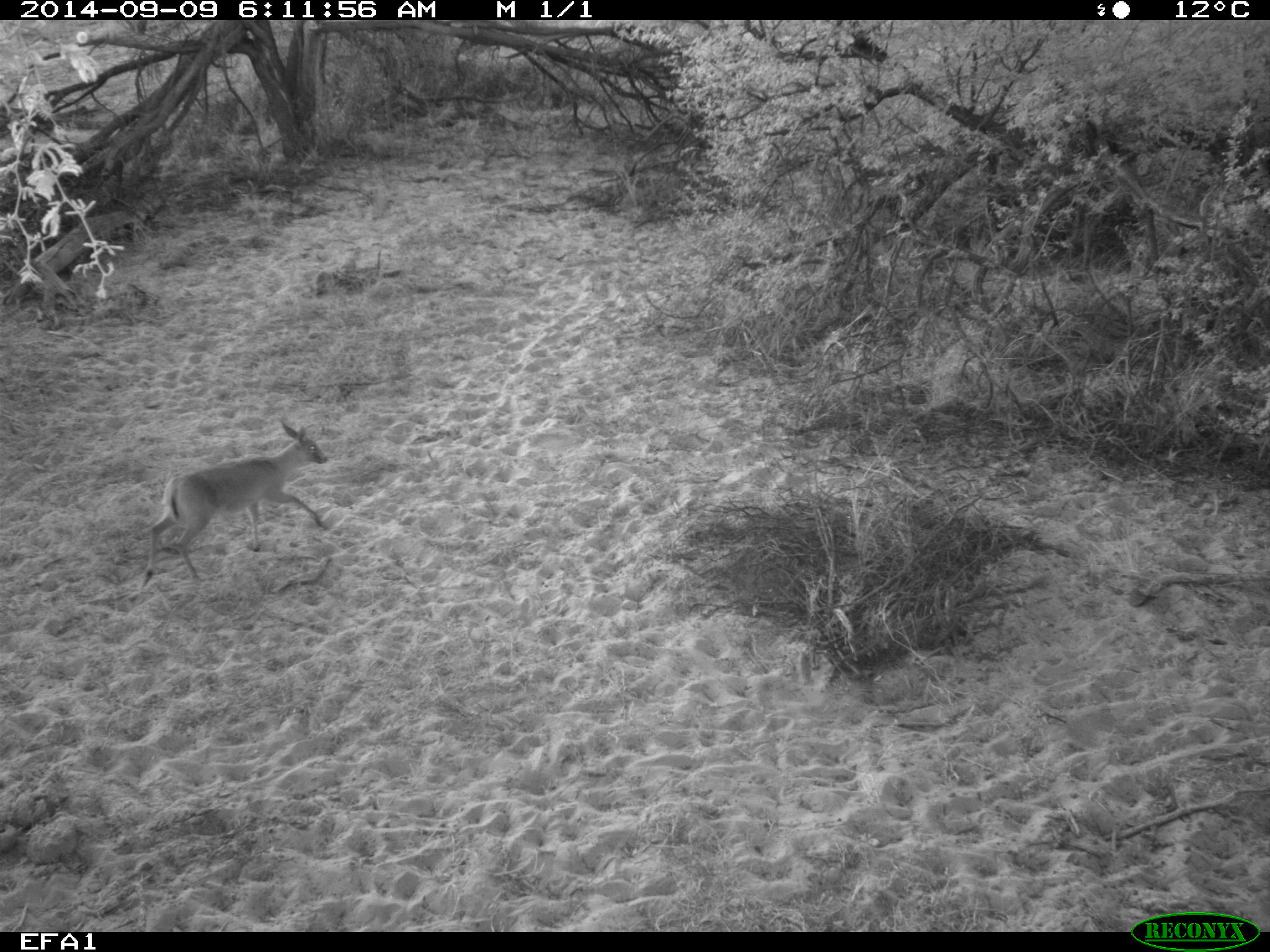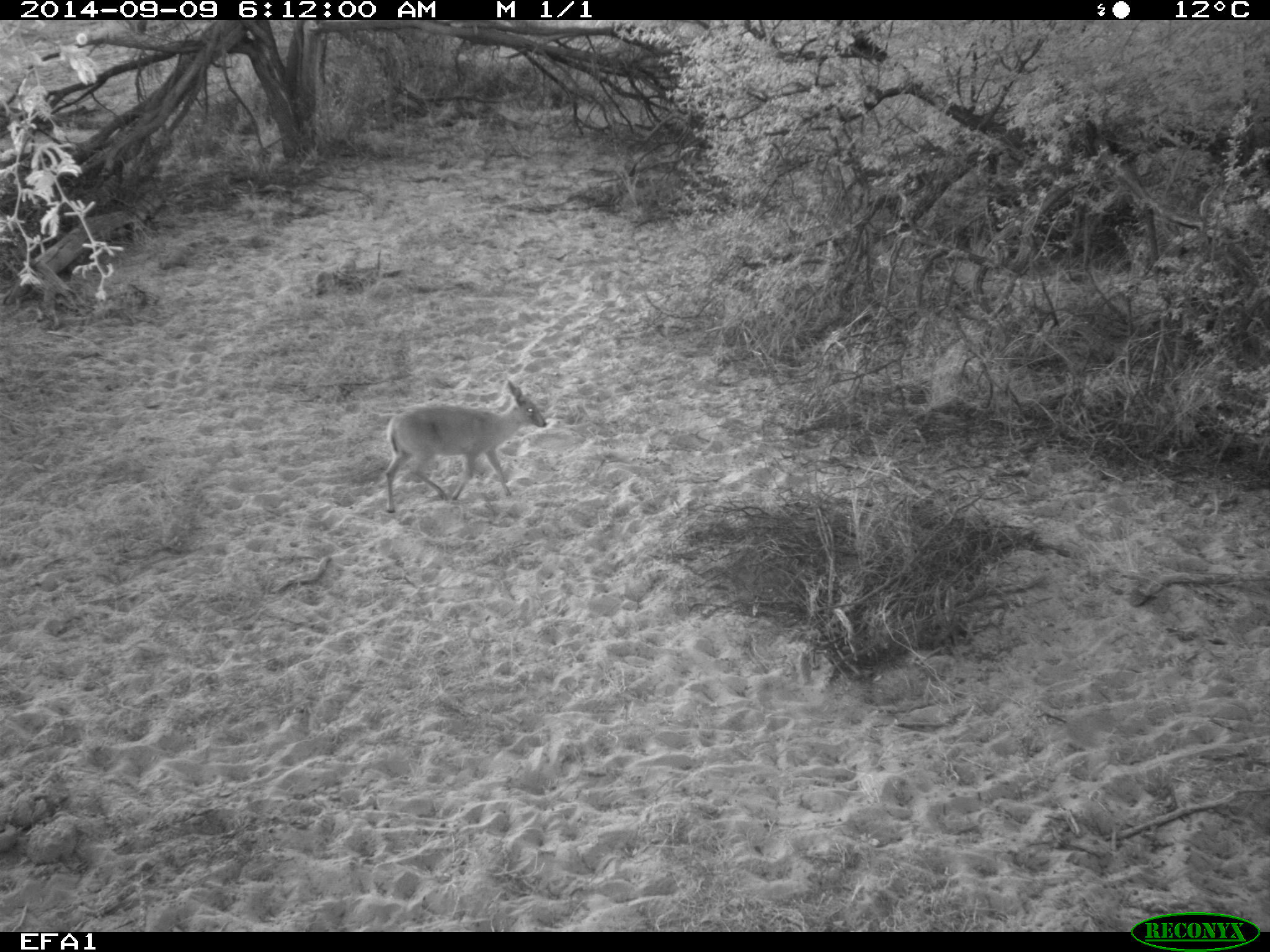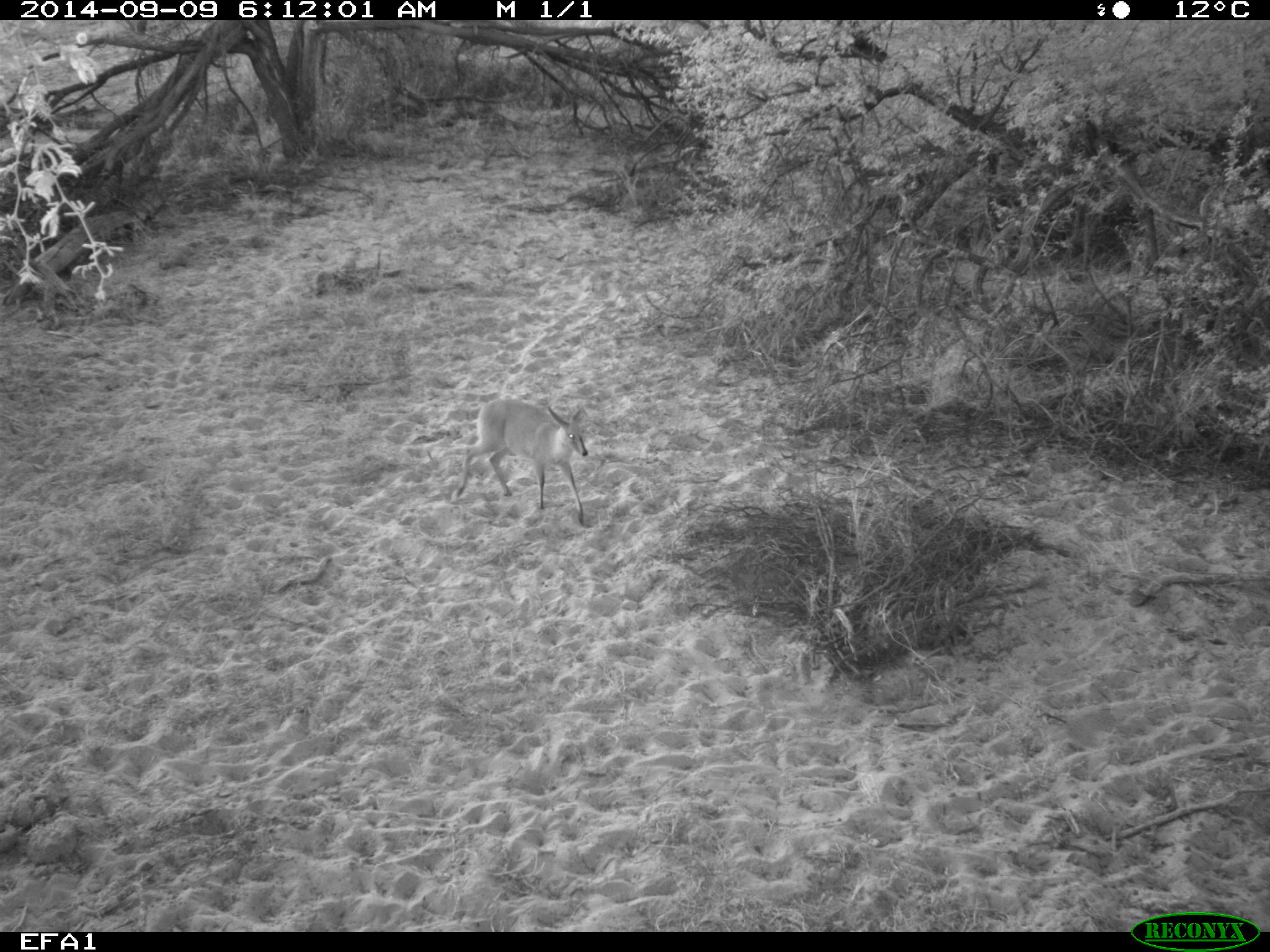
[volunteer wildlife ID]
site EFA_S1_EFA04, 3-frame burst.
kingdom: Animalia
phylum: Chordata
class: Mammalia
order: Artiodactyla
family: Bovidae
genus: Raphicerus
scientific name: Raphicerus campestris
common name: steenbok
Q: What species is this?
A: Steenbok (Raphicerus campestris).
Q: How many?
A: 1.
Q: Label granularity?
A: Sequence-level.